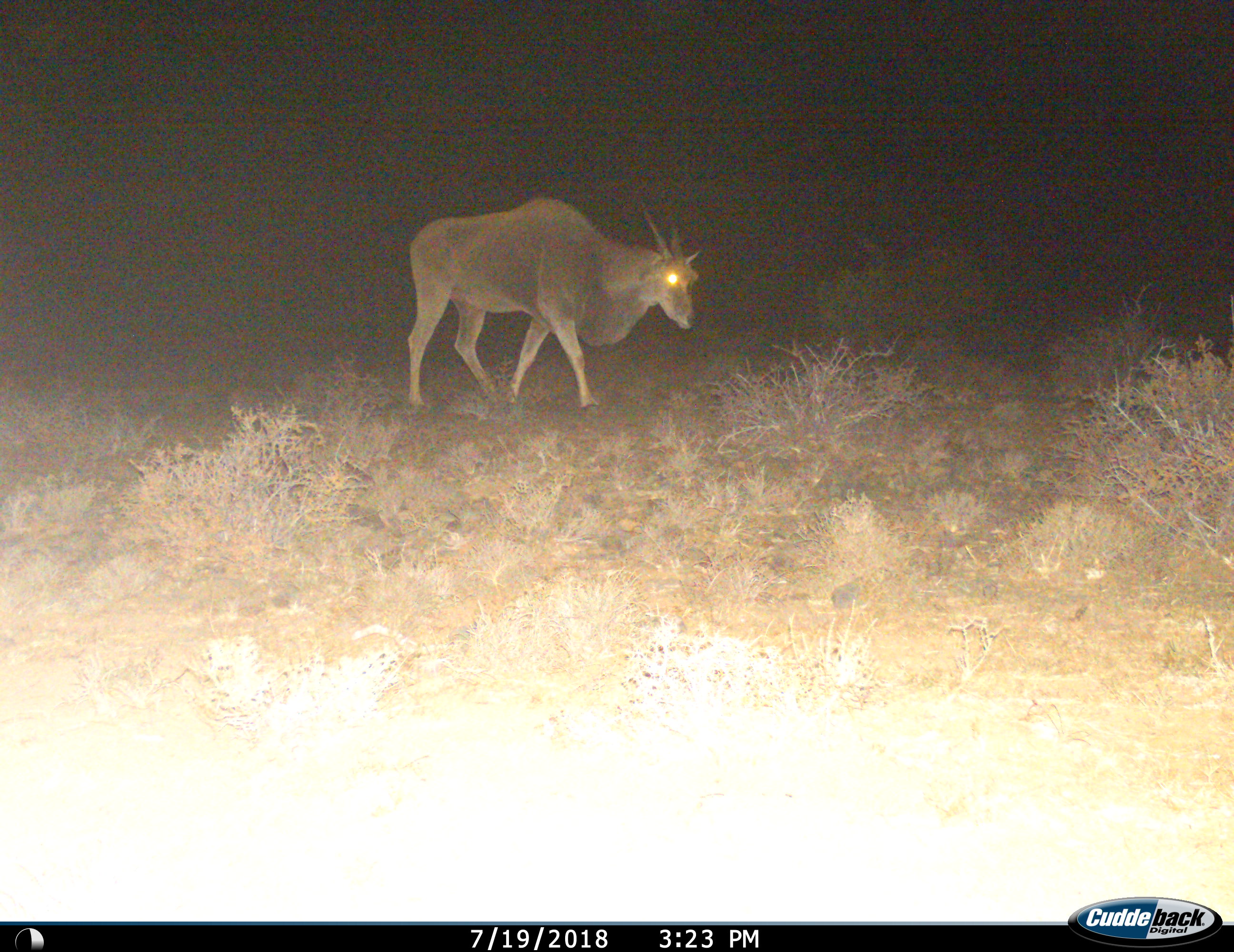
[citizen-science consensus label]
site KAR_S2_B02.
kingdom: Animalia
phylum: Chordata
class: Mammalia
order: Artiodactyla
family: Bovidae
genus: Tragelaphus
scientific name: Tragelaphus oryx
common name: eland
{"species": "eland (Tragelaphus oryx)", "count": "1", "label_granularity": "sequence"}